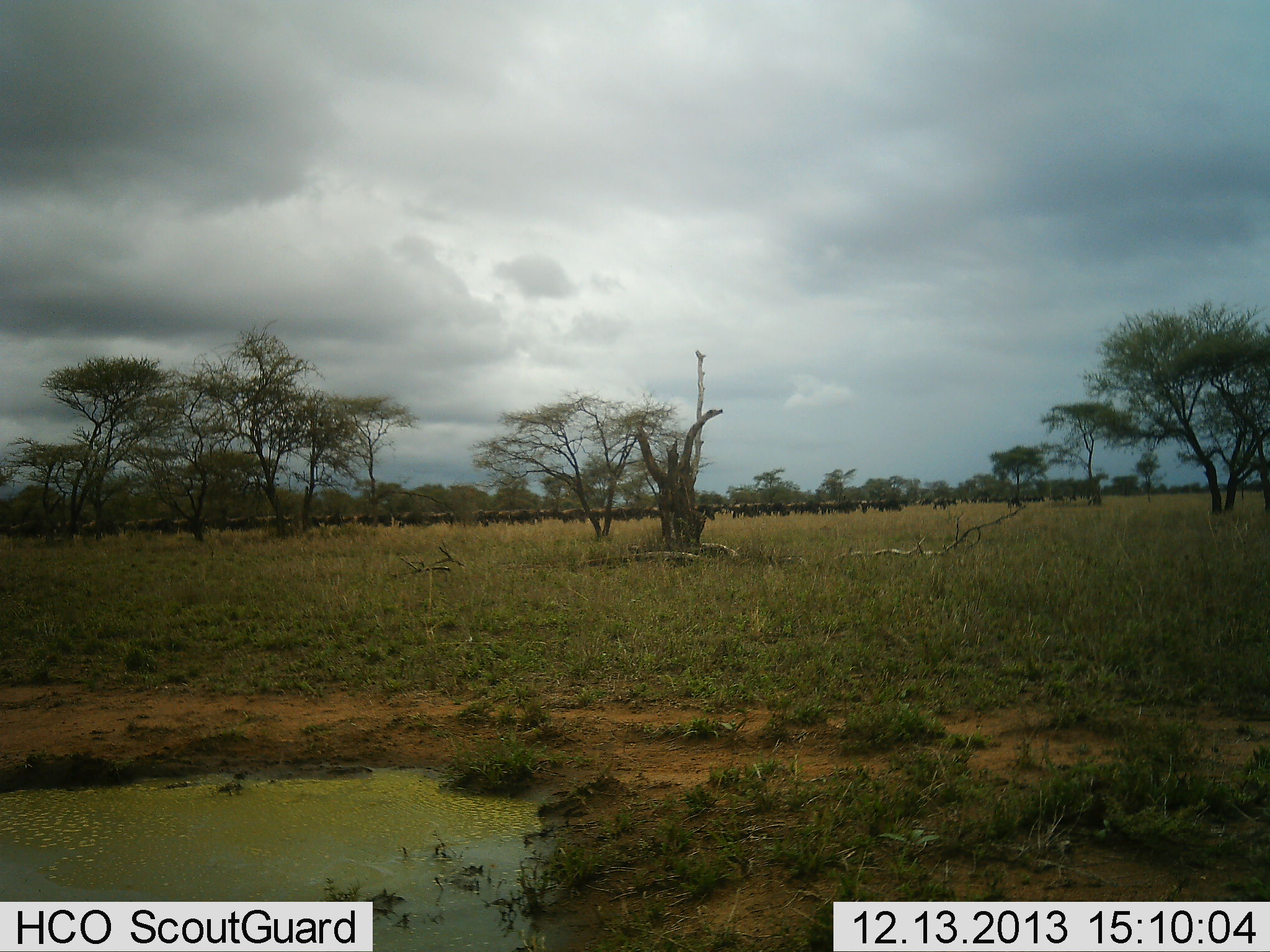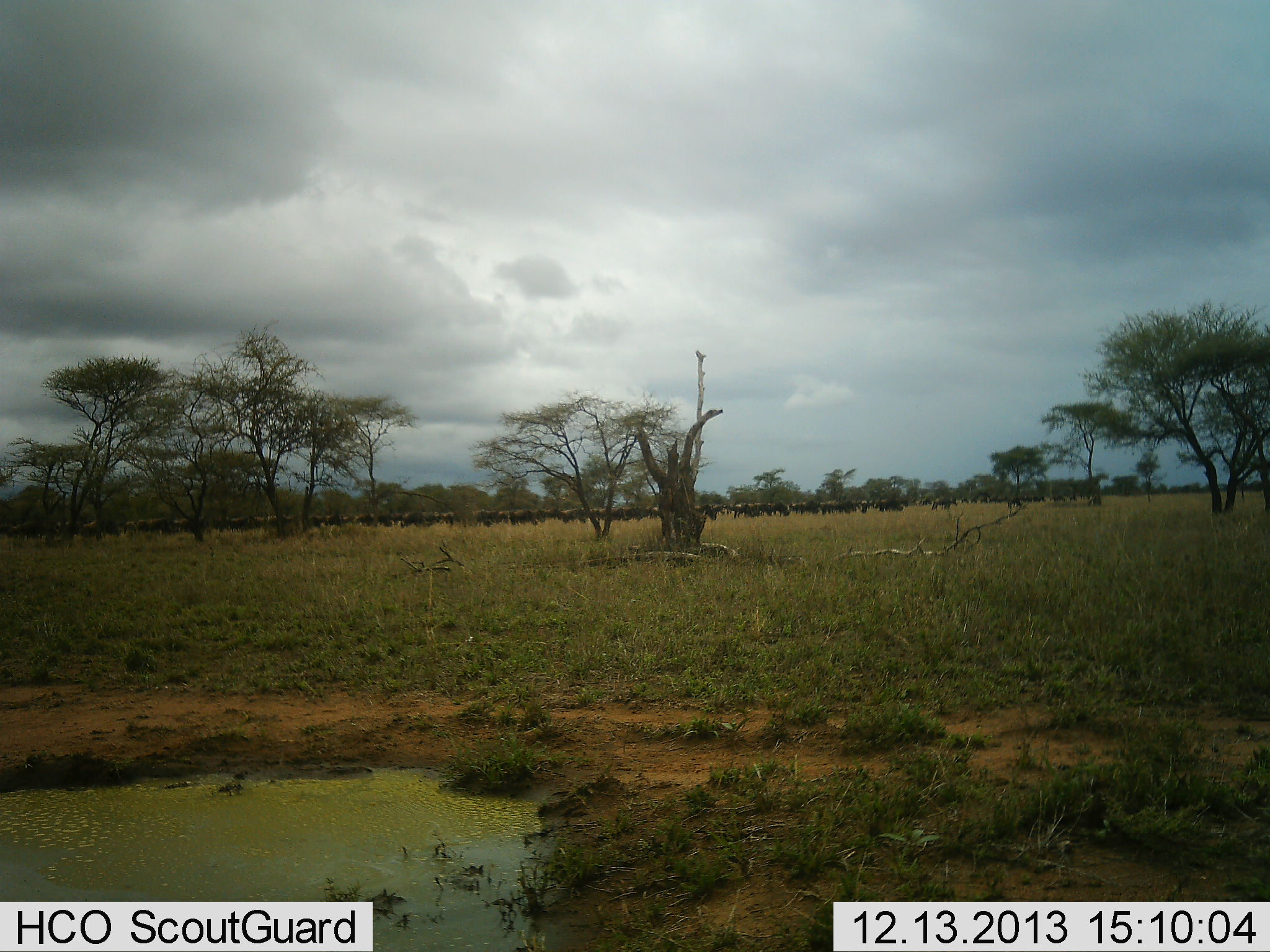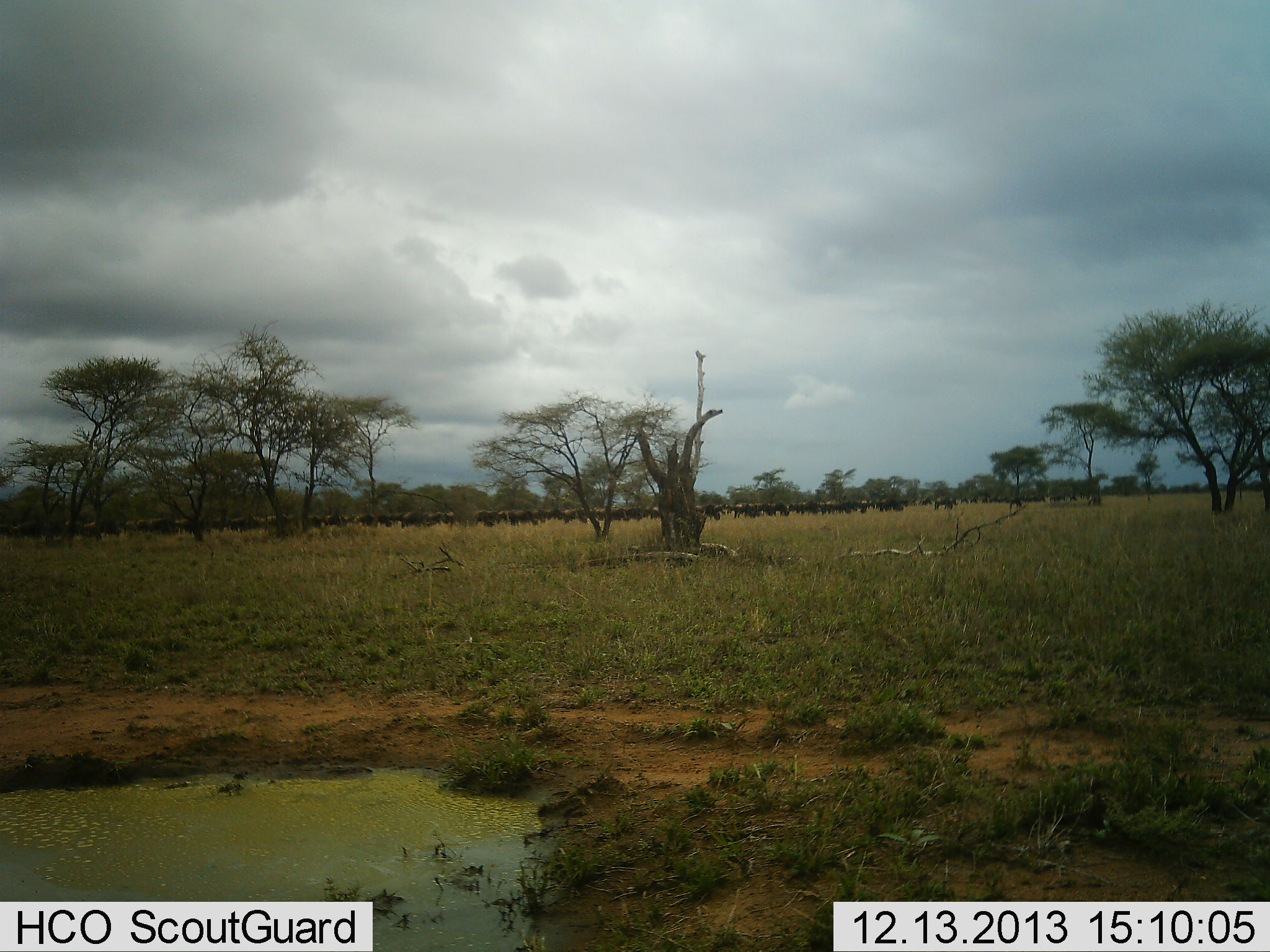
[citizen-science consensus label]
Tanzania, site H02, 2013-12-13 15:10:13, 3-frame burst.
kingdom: Animalia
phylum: Chordata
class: Mammalia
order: Artiodactyla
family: Bovidae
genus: Connochaetes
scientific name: Connochaetes taurinus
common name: blue wildebeest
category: wildebeest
Wildebeest (blue wildebeest) (Connochaetes taurinus), count 11-50. Behavior (volunteer vote fractions): standing 50%, resting 0%, moving 40%, interacting 10%. Young present (vote fraction): 0%. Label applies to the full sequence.